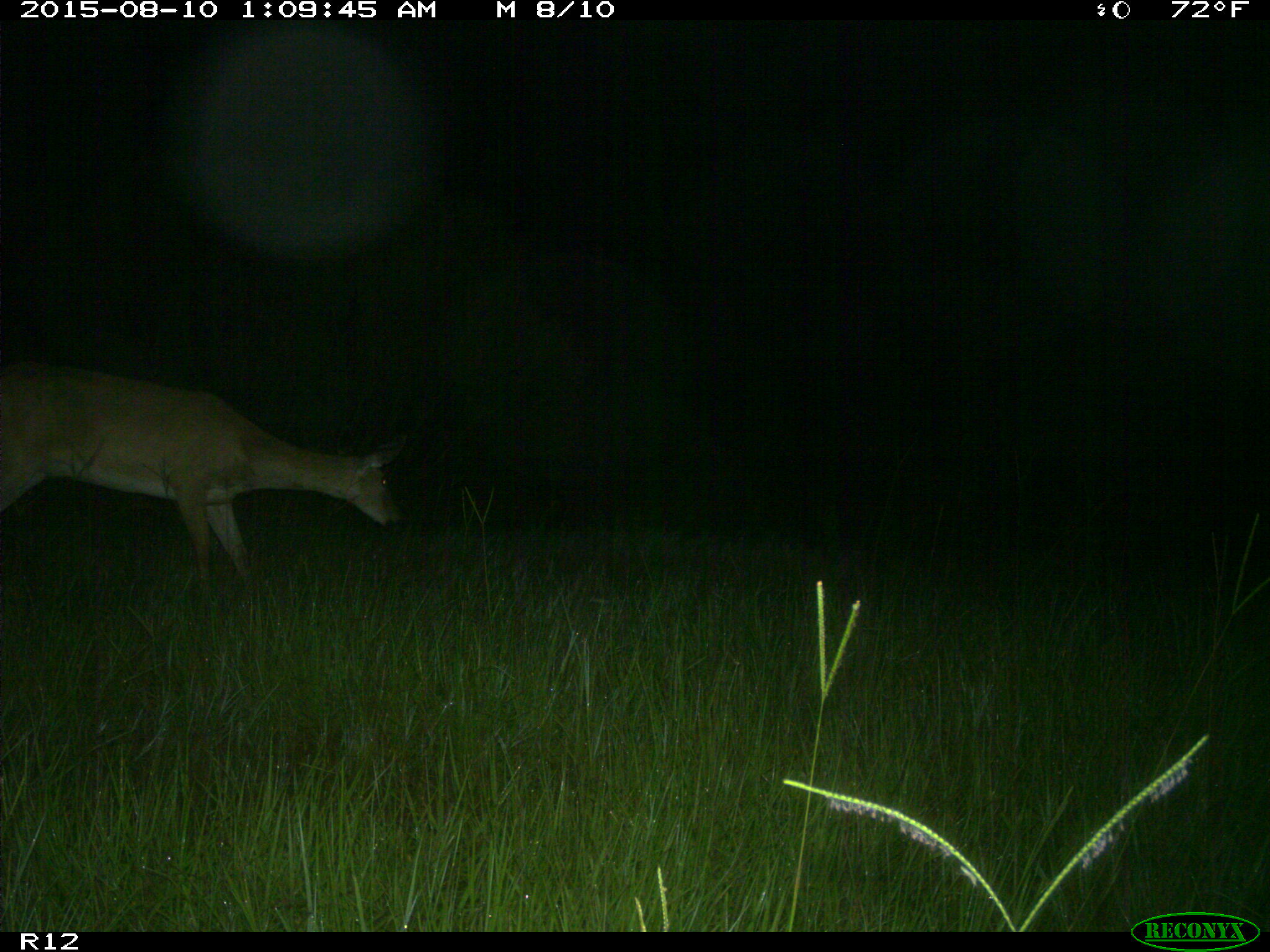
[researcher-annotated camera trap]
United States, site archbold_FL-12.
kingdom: Animalia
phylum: Chordata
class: Mammalia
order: Artiodactyla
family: Cervidae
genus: Odocoileus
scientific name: Odocoileus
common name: deer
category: unidentified deer